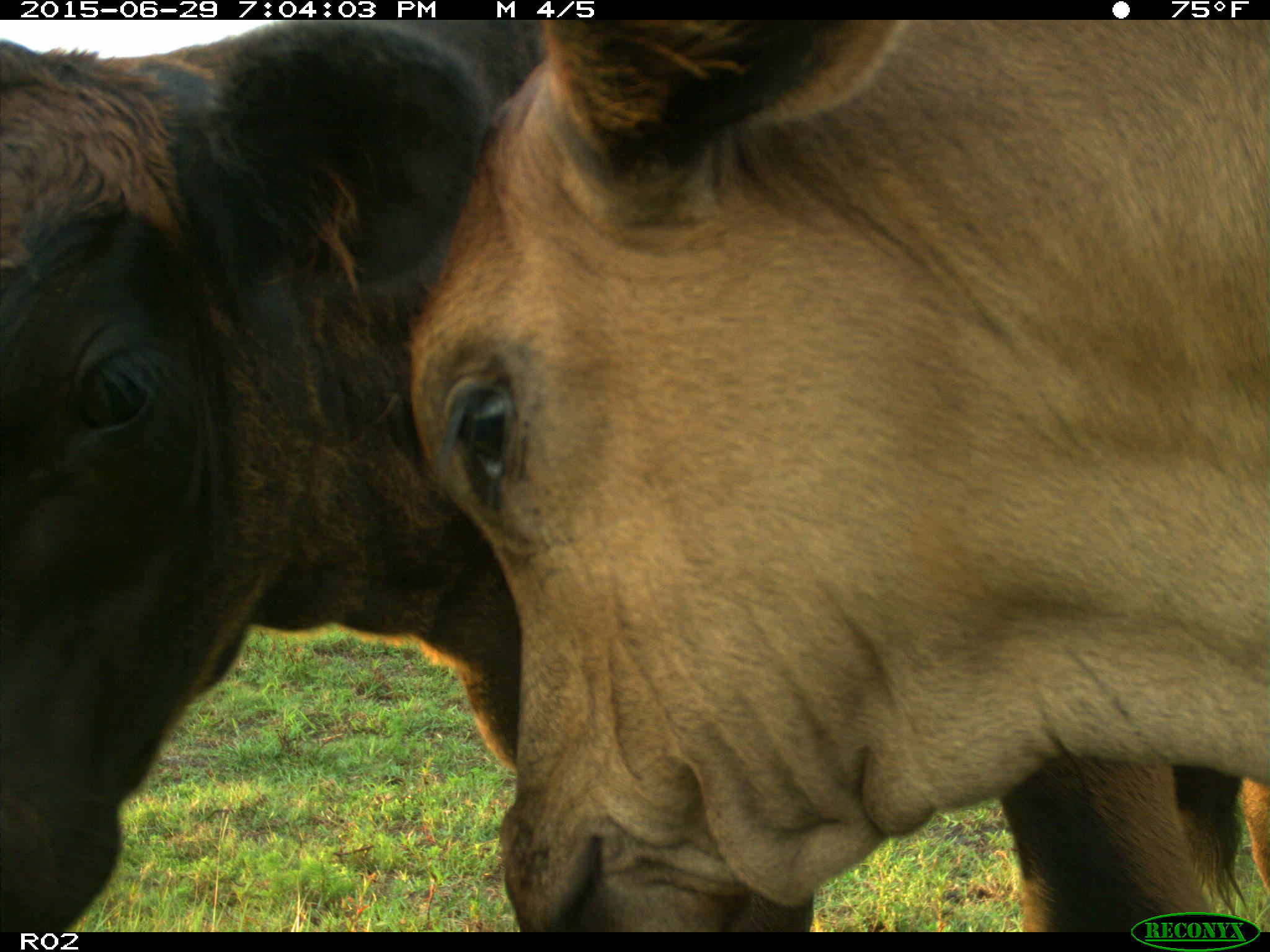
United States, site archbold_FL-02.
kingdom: Animalia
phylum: Chordata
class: Mammalia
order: Artiodactyla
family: Bovidae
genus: Bos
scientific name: Bos taurus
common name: domestic cow